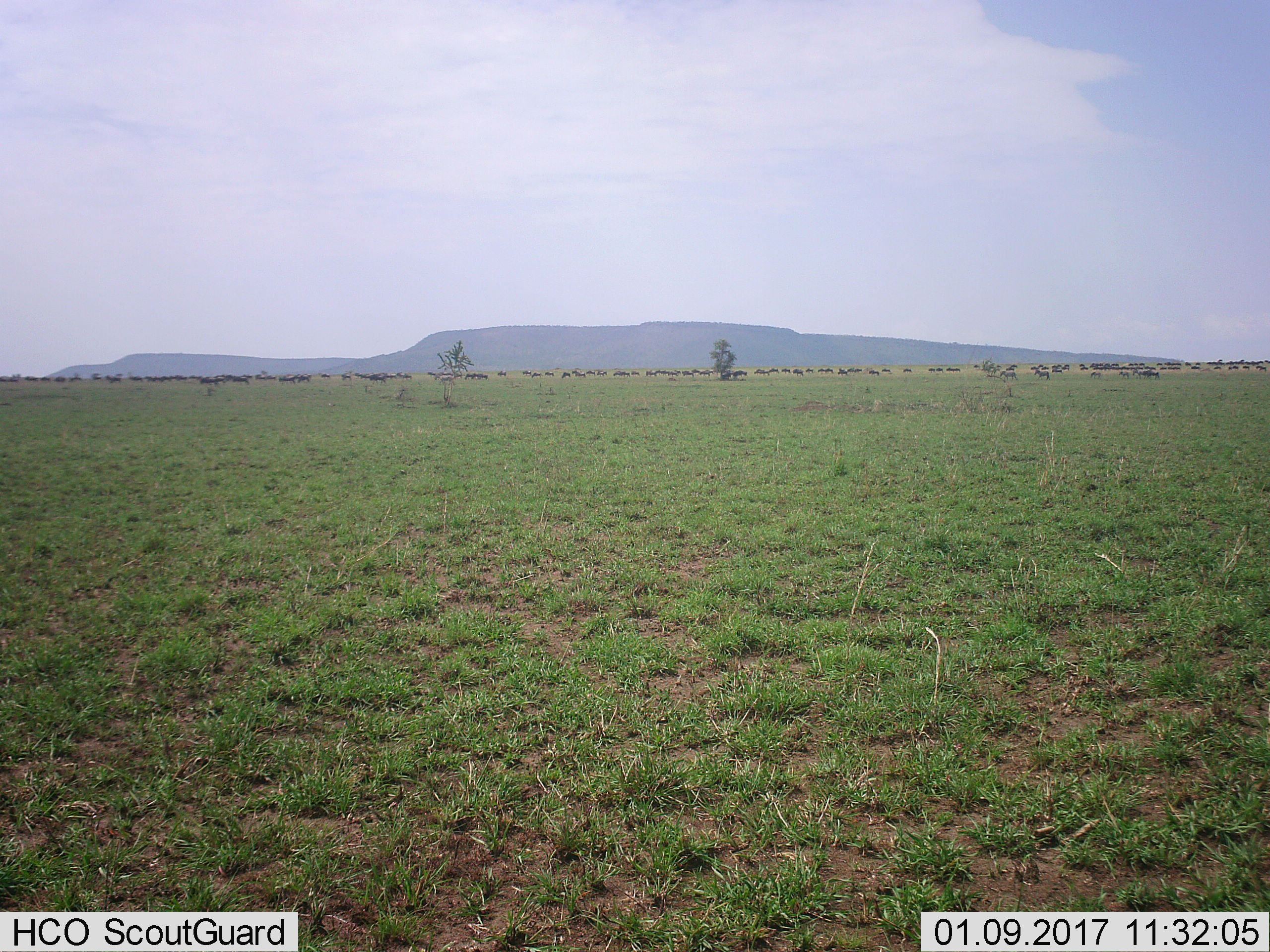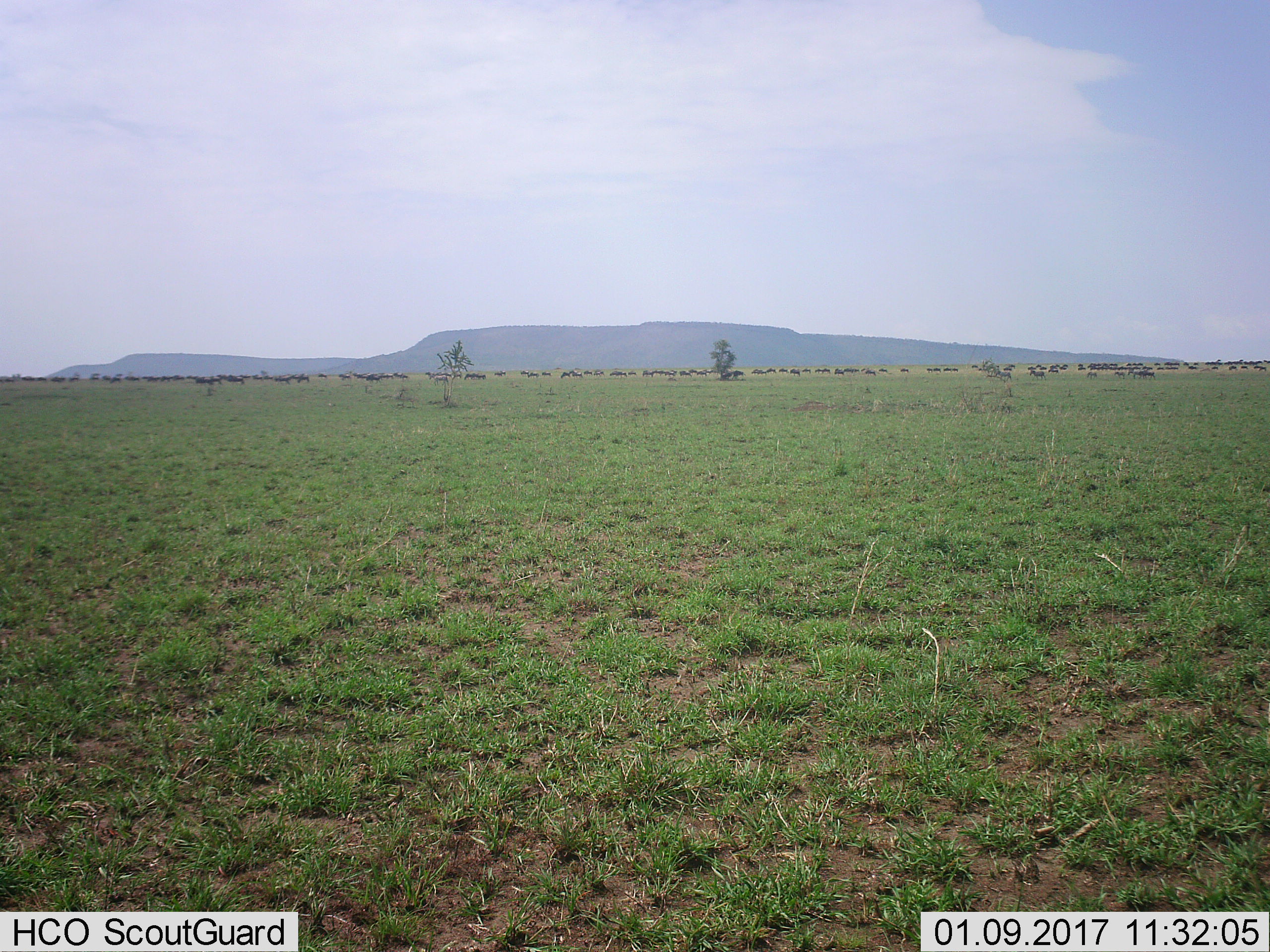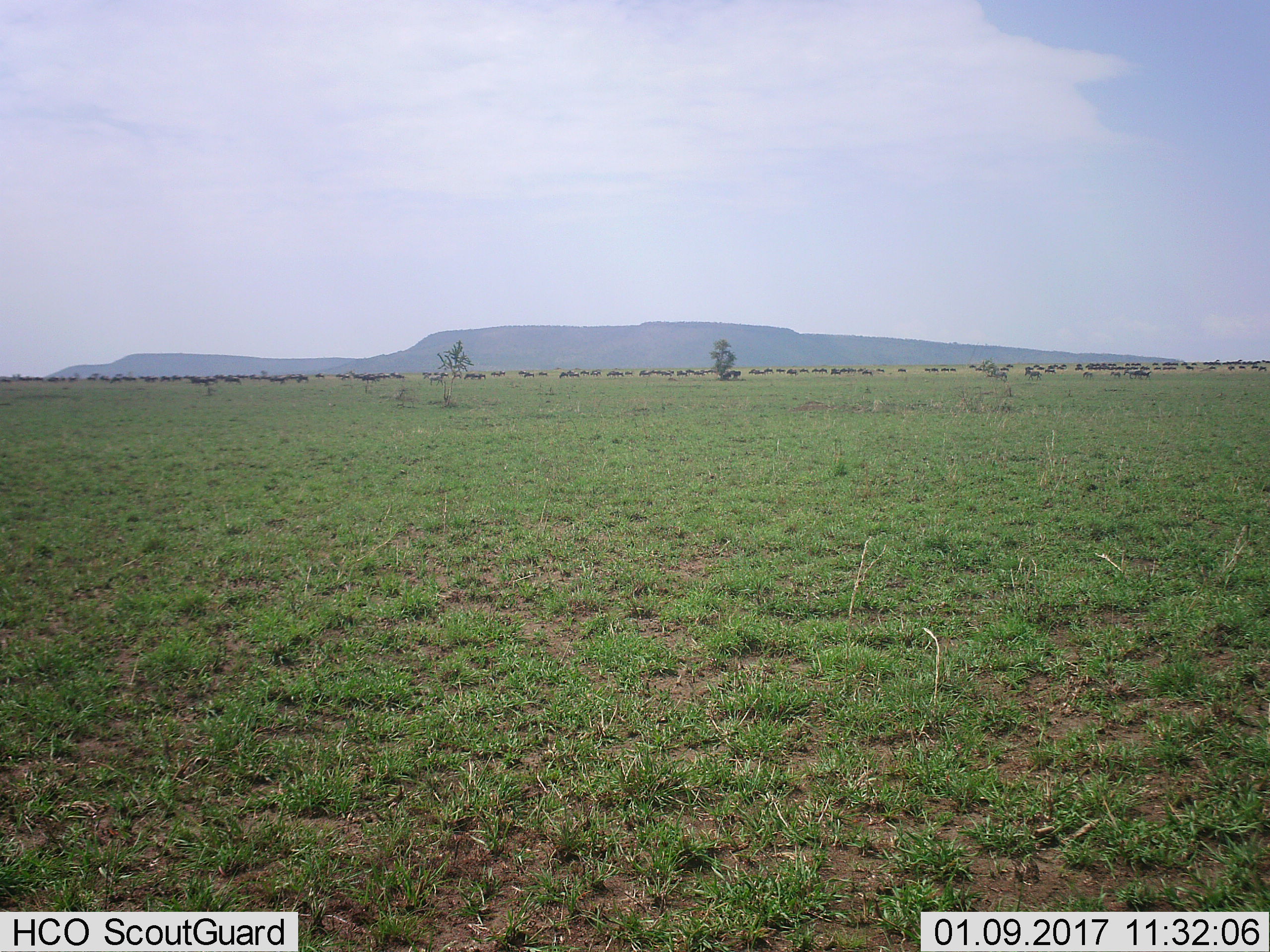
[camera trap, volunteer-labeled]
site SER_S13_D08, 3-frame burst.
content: unidentified animal